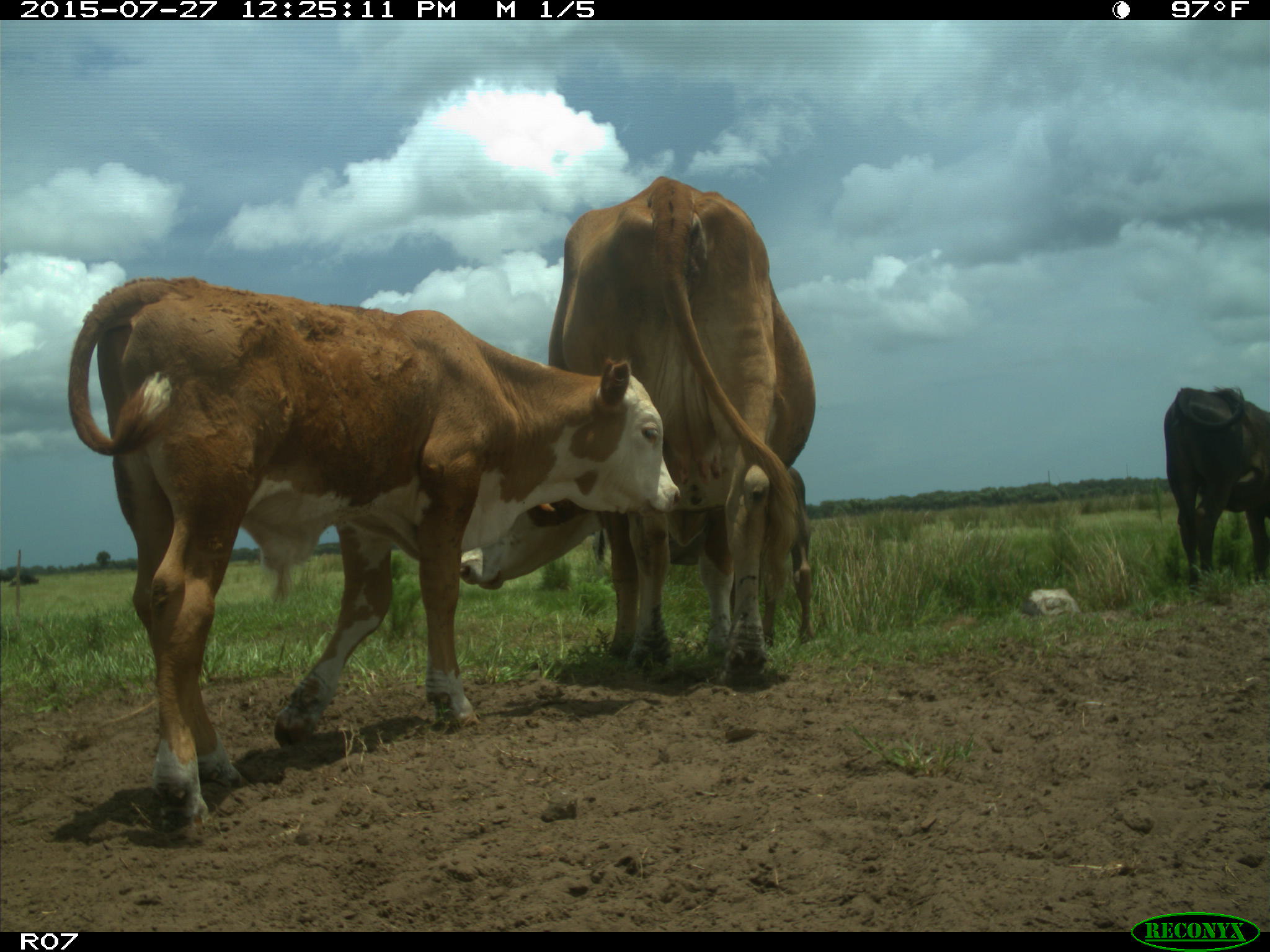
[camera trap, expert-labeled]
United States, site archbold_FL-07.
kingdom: Animalia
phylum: Chordata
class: Mammalia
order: Artiodactyla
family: Bovidae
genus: Bos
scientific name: Bos taurus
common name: domestic cow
Bos taurus (domestic cow).